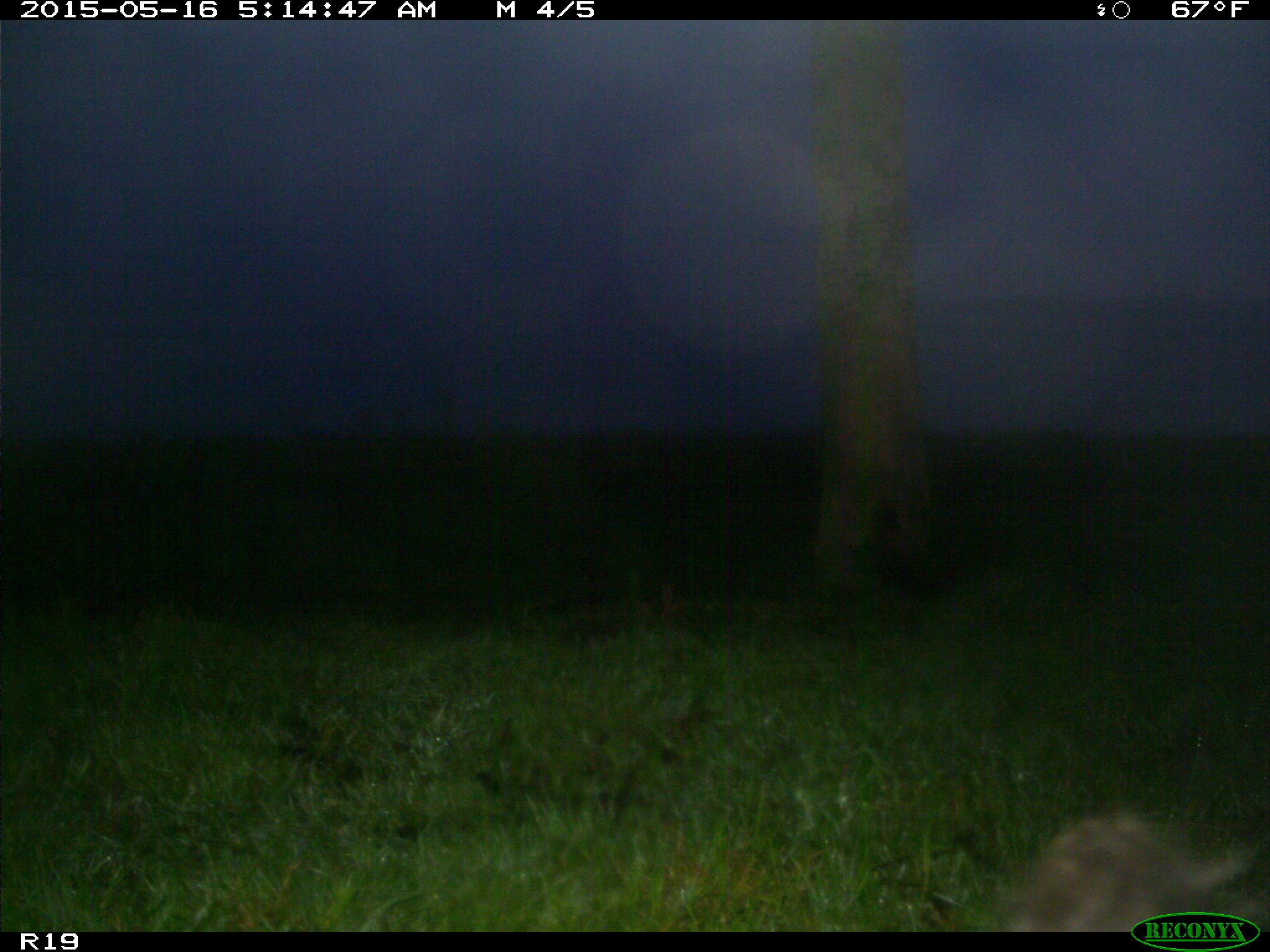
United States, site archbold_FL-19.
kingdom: Animalia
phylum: Chordata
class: Mammalia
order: Artiodactyla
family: Bovidae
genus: Bos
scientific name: Bos taurus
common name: domestic cow